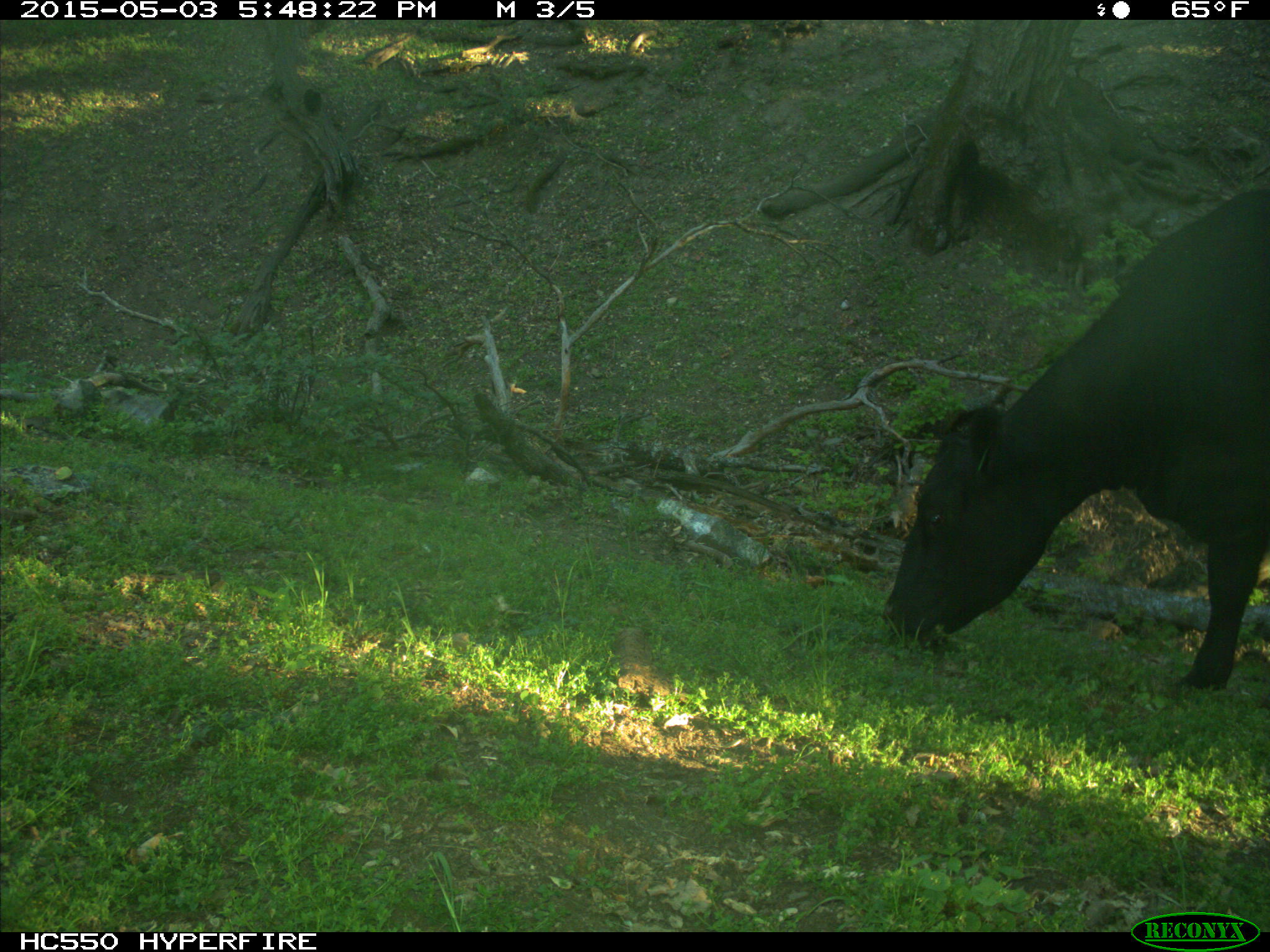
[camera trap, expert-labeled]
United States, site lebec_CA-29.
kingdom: Animalia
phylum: Chordata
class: Mammalia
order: Artiodactyla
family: Bovidae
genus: Bos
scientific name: Bos taurus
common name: domestic cow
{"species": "Bos taurus (domestic cow)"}